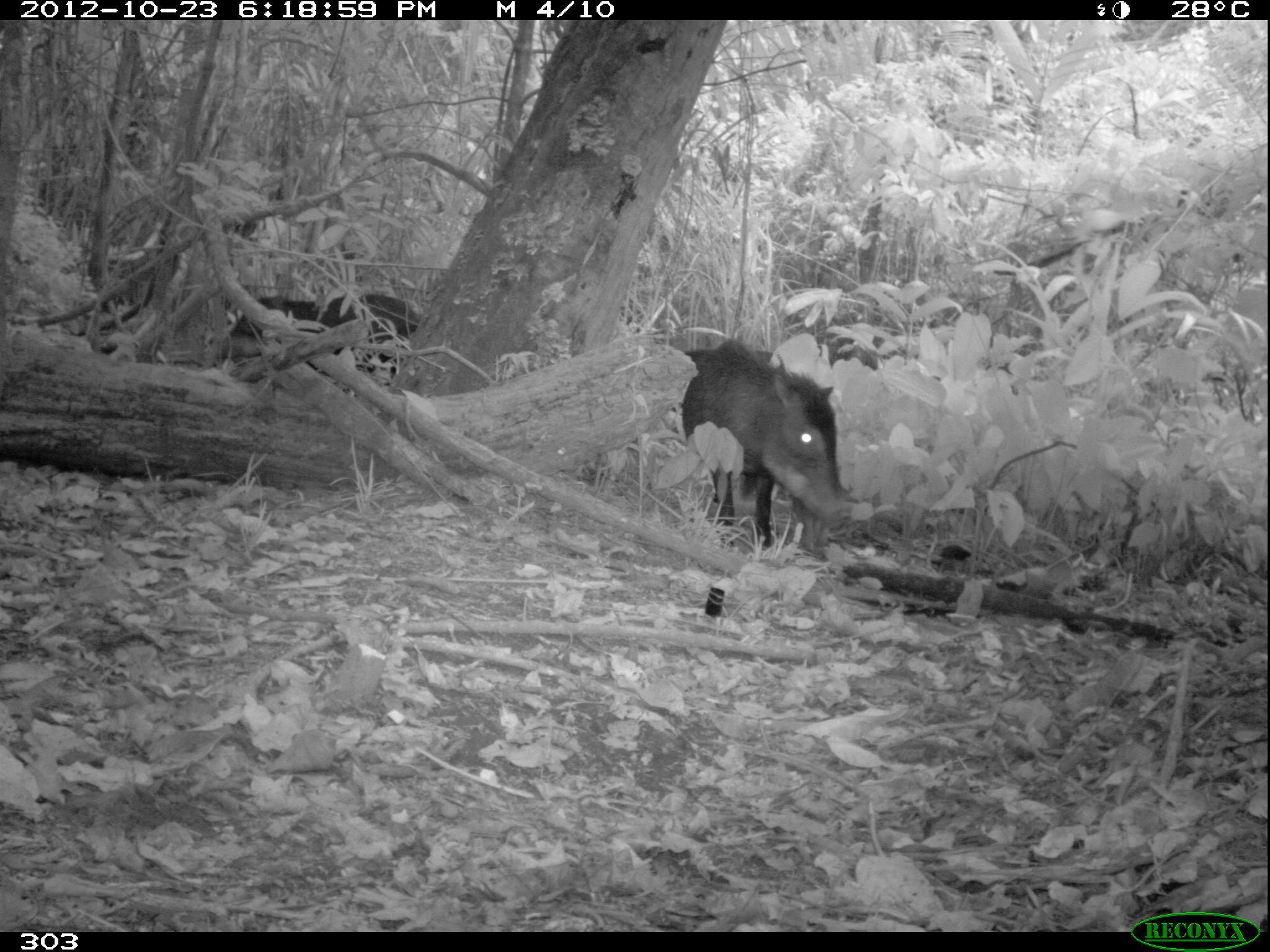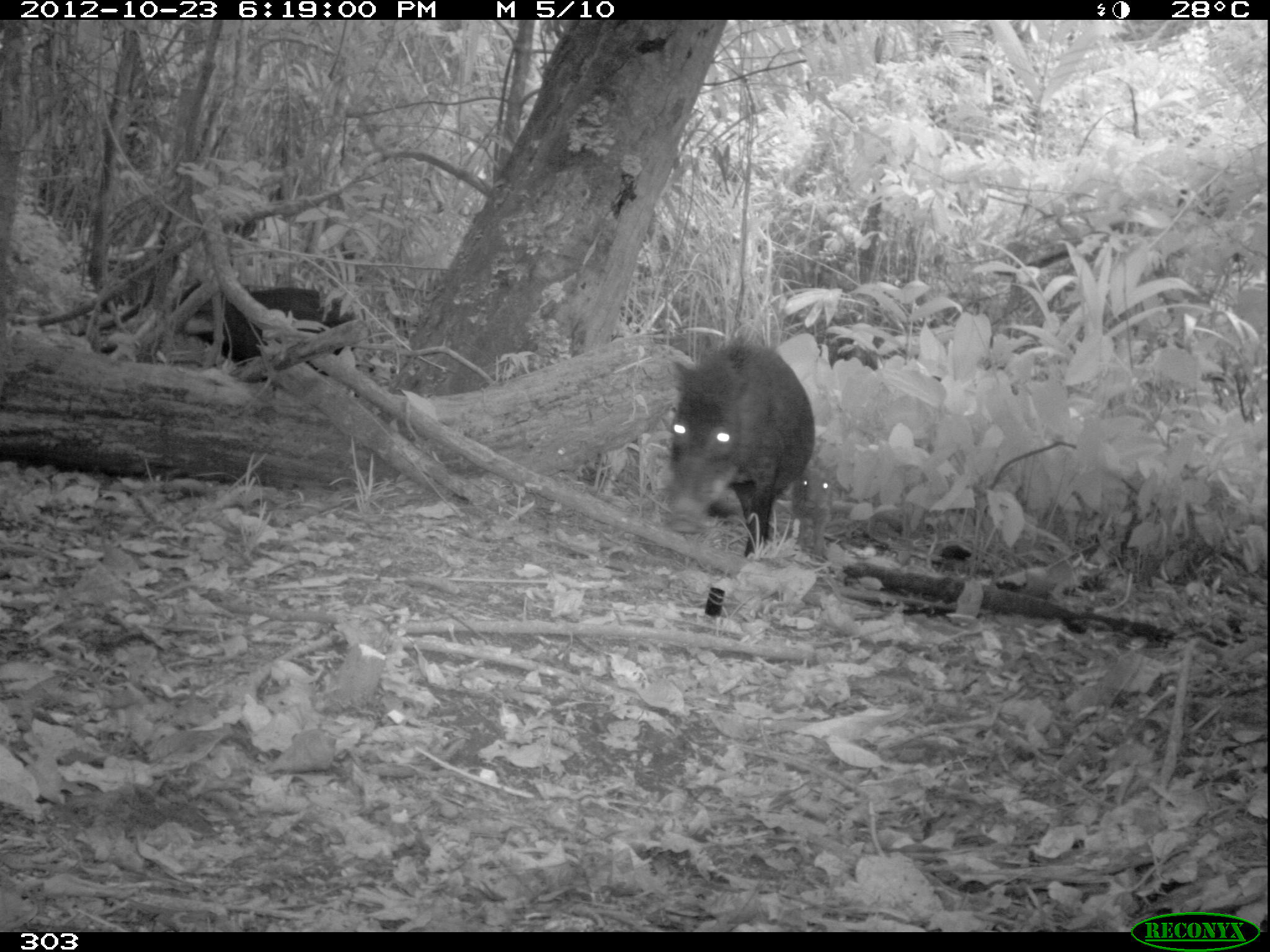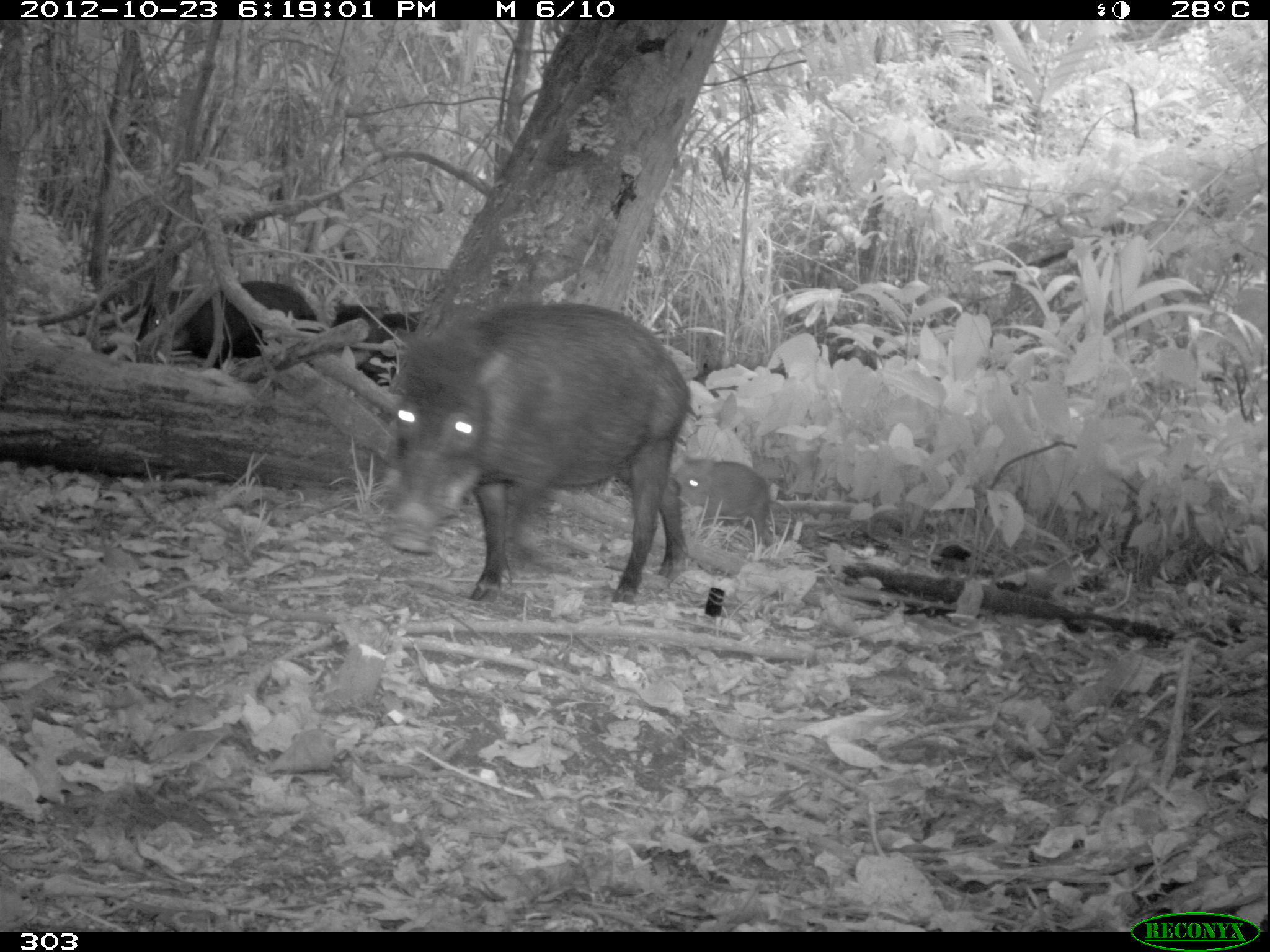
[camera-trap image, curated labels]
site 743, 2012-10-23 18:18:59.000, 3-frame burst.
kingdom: Animalia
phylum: Chordata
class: Mammalia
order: Artiodactyla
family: Tayassuidae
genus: Tayassu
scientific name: Tayassu pecari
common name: white-lipped peccary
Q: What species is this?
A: Tayassu pecari (white-lipped peccary).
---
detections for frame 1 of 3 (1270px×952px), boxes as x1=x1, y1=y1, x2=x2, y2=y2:
tayassu pecari: x1=679, y1=338, x2=851, y2=555; x1=219, y1=290, x2=418, y2=382; x1=682, y1=348, x2=769, y2=368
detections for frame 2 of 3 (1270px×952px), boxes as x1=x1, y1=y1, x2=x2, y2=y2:
tayassu pecari: x1=669, y1=335, x2=815, y2=559; x1=173, y1=278, x2=359, y2=367; x1=789, y1=467, x2=834, y2=559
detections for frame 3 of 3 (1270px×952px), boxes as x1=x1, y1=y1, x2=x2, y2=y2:
tayassu pecari: x1=386, y1=300, x2=693, y2=607; x1=136, y1=280, x2=318, y2=370; x1=674, y1=449, x2=771, y2=552; x1=330, y1=301, x2=425, y2=388